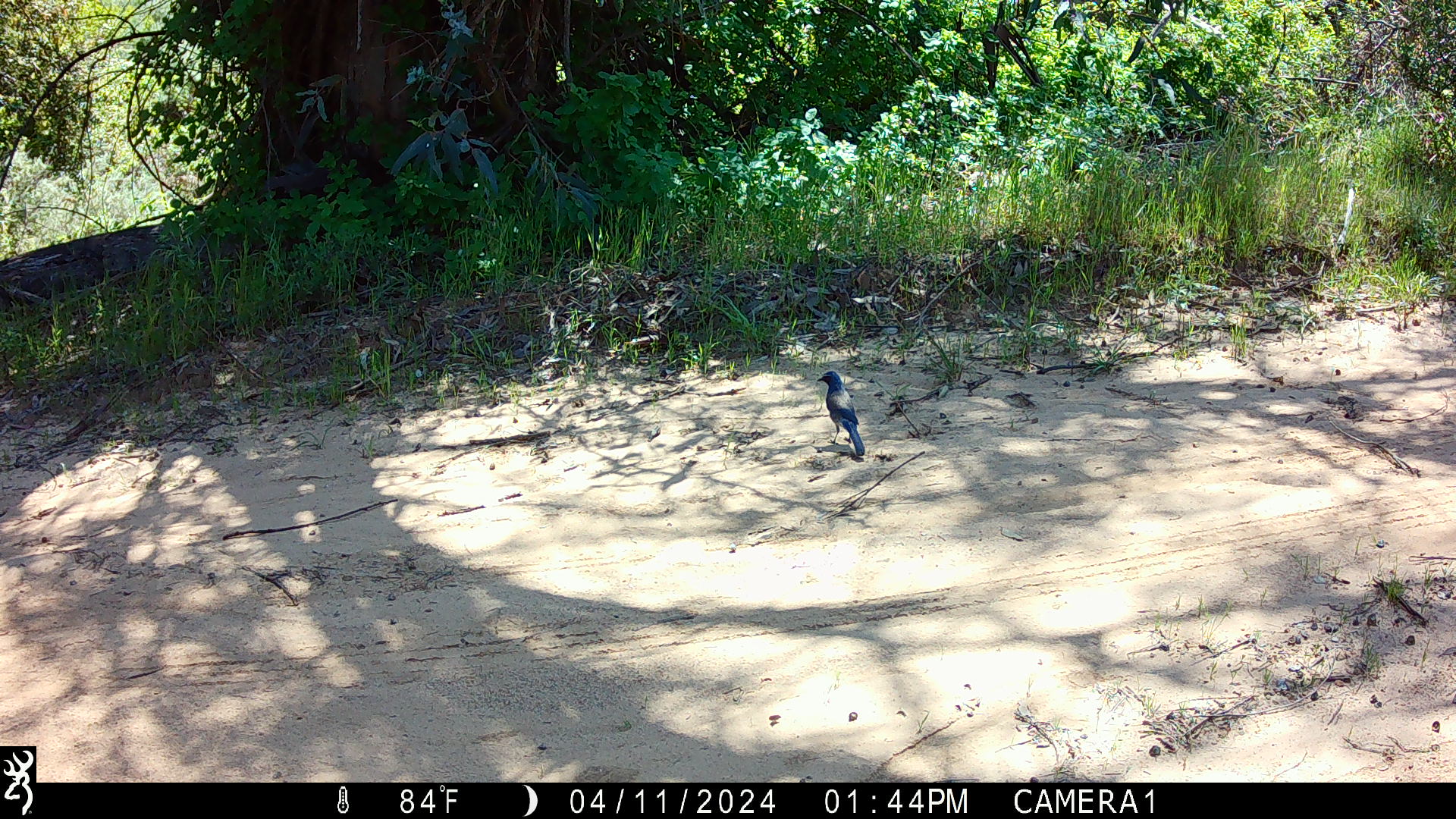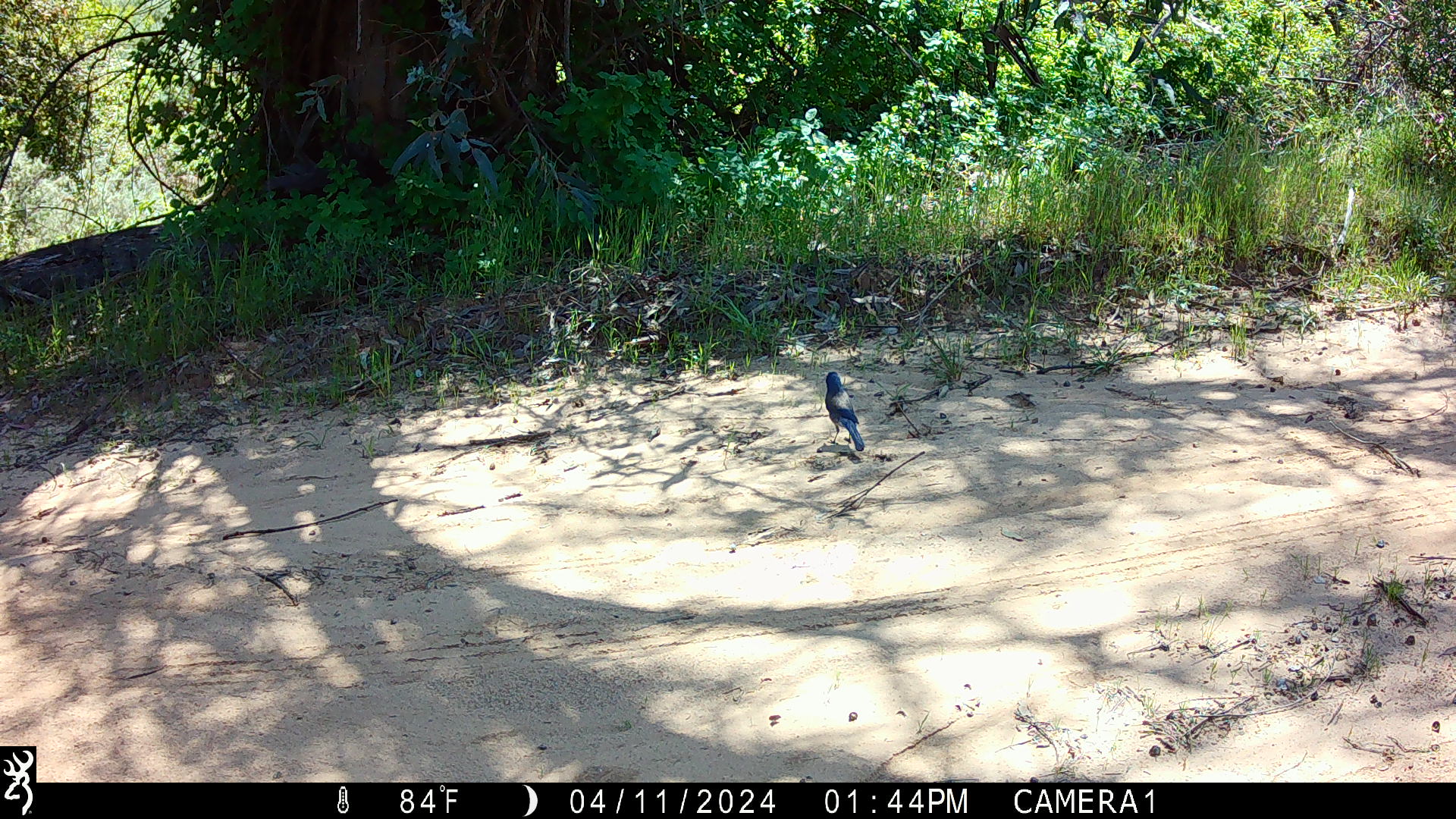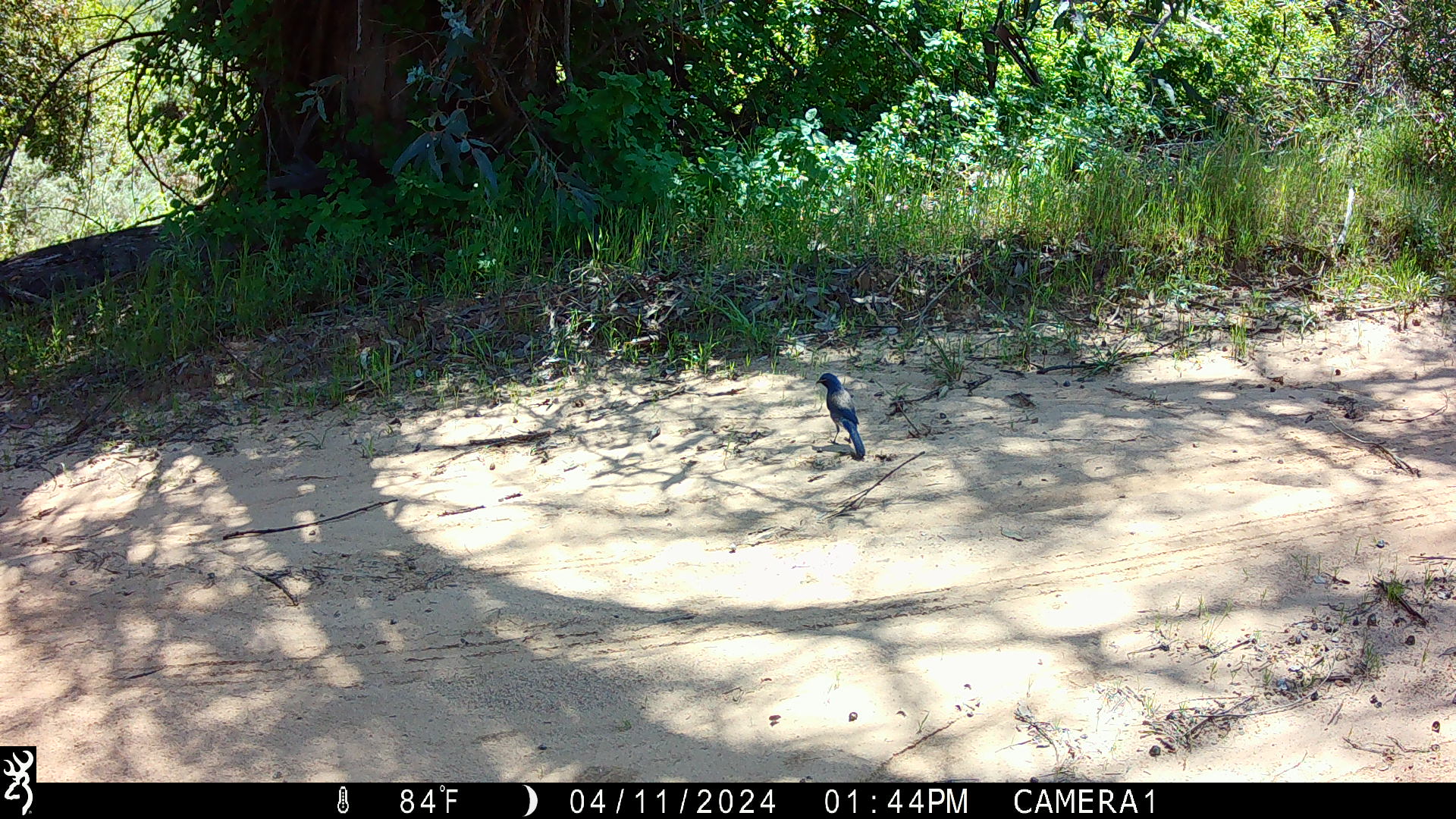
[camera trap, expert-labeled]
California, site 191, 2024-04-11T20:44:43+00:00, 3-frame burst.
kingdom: Animalia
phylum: Chordata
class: Aves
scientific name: Aves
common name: bird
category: unknown bird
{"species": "unknown bird (bird) (Aves)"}